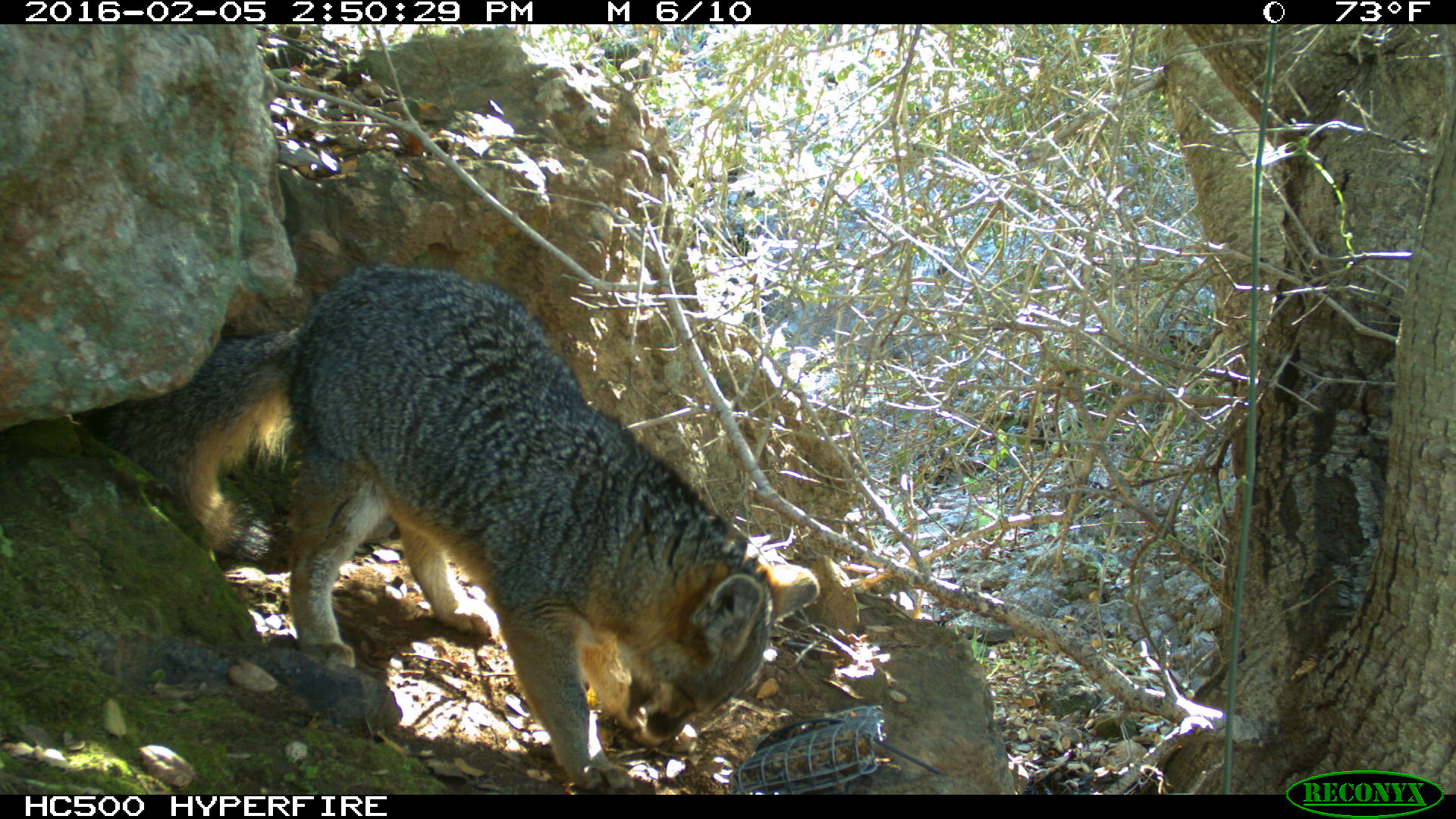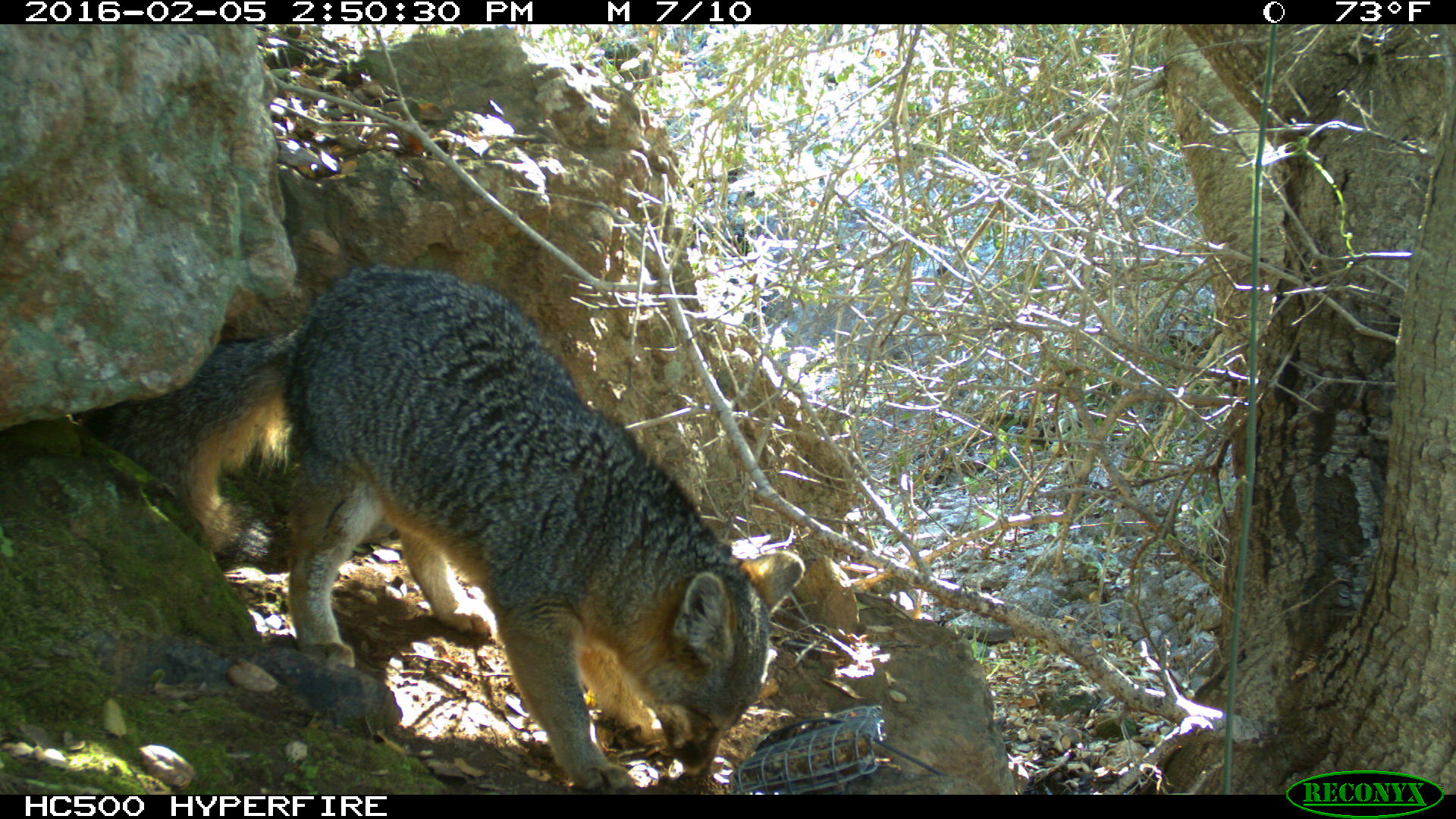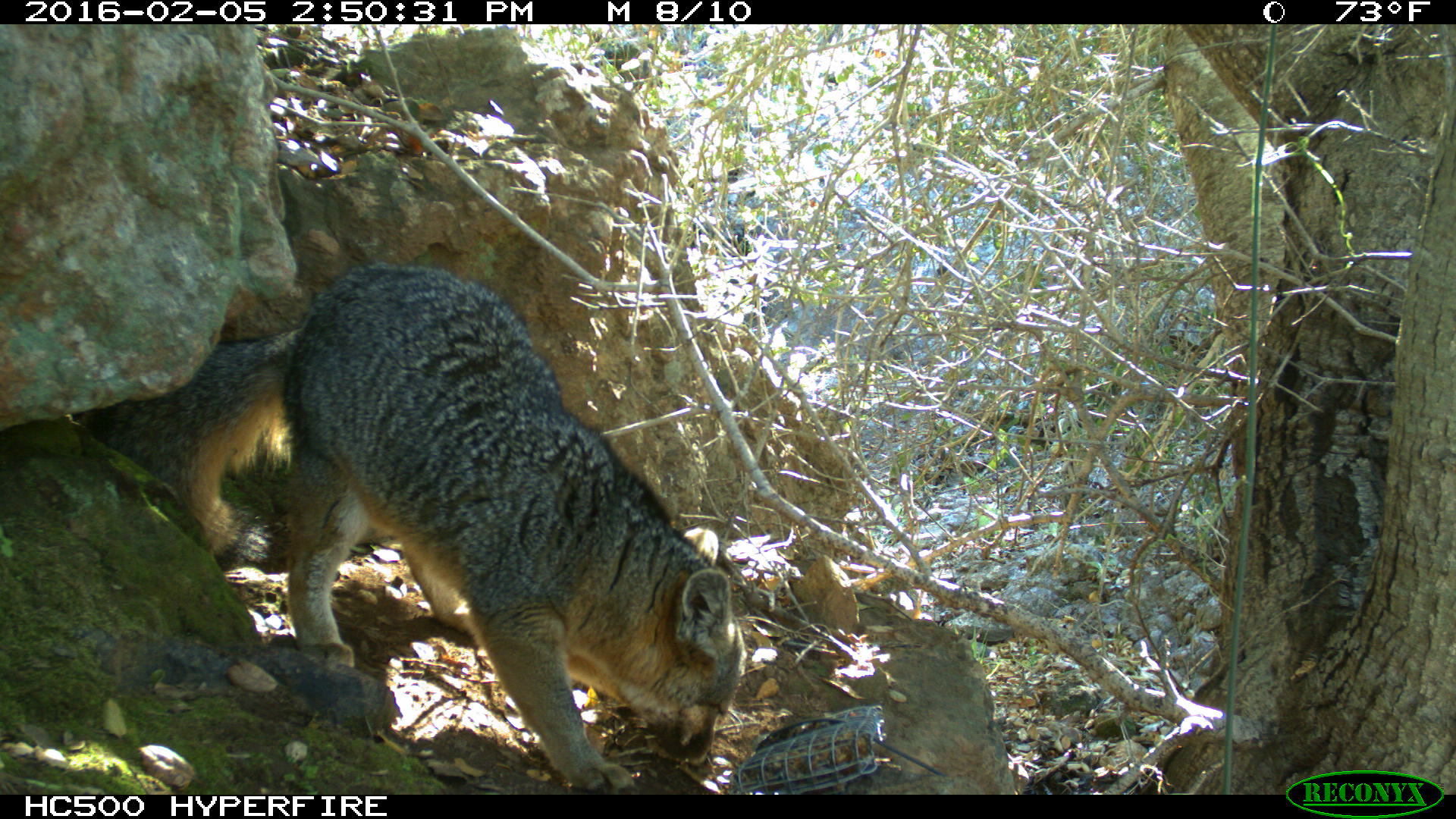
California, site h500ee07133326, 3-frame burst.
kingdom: Animalia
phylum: Chordata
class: Mammalia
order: Carnivora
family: Canidae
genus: Urocyon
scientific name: Urocyon littoralis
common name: island fox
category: fox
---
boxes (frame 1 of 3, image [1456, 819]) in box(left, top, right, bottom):
fox: box(83, 262, 820, 795)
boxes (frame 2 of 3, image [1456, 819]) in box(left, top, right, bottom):
fox: box(77, 263, 804, 795)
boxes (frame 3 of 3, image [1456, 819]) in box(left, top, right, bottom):
fox: box(88, 262, 748, 794)